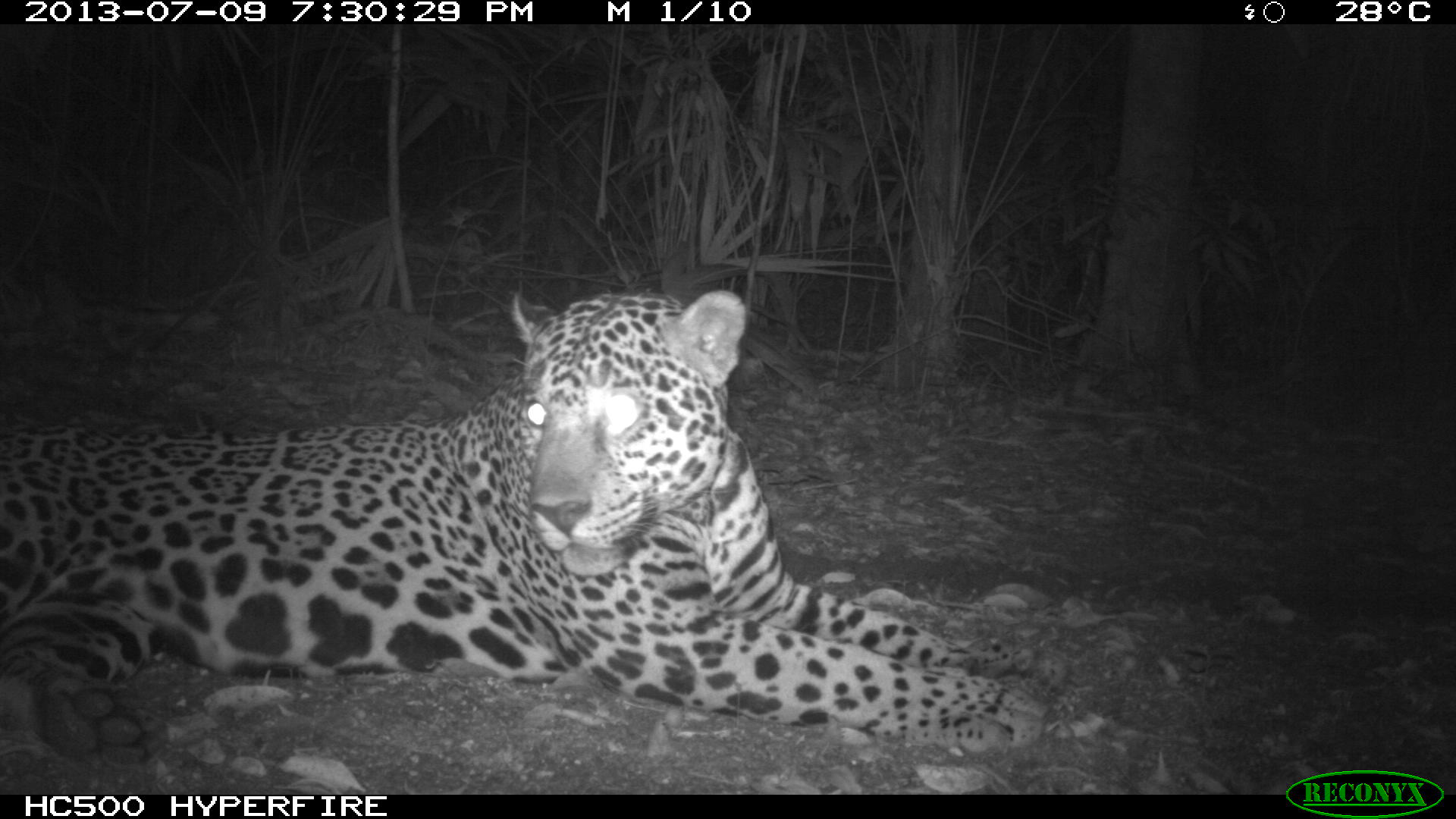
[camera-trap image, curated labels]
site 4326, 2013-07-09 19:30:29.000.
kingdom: Animalia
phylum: Chordata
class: Mammalia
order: Carnivora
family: Felidae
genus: Panthera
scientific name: Panthera onca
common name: jaguar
Panthera onca (jaguar), count 1, sex male.